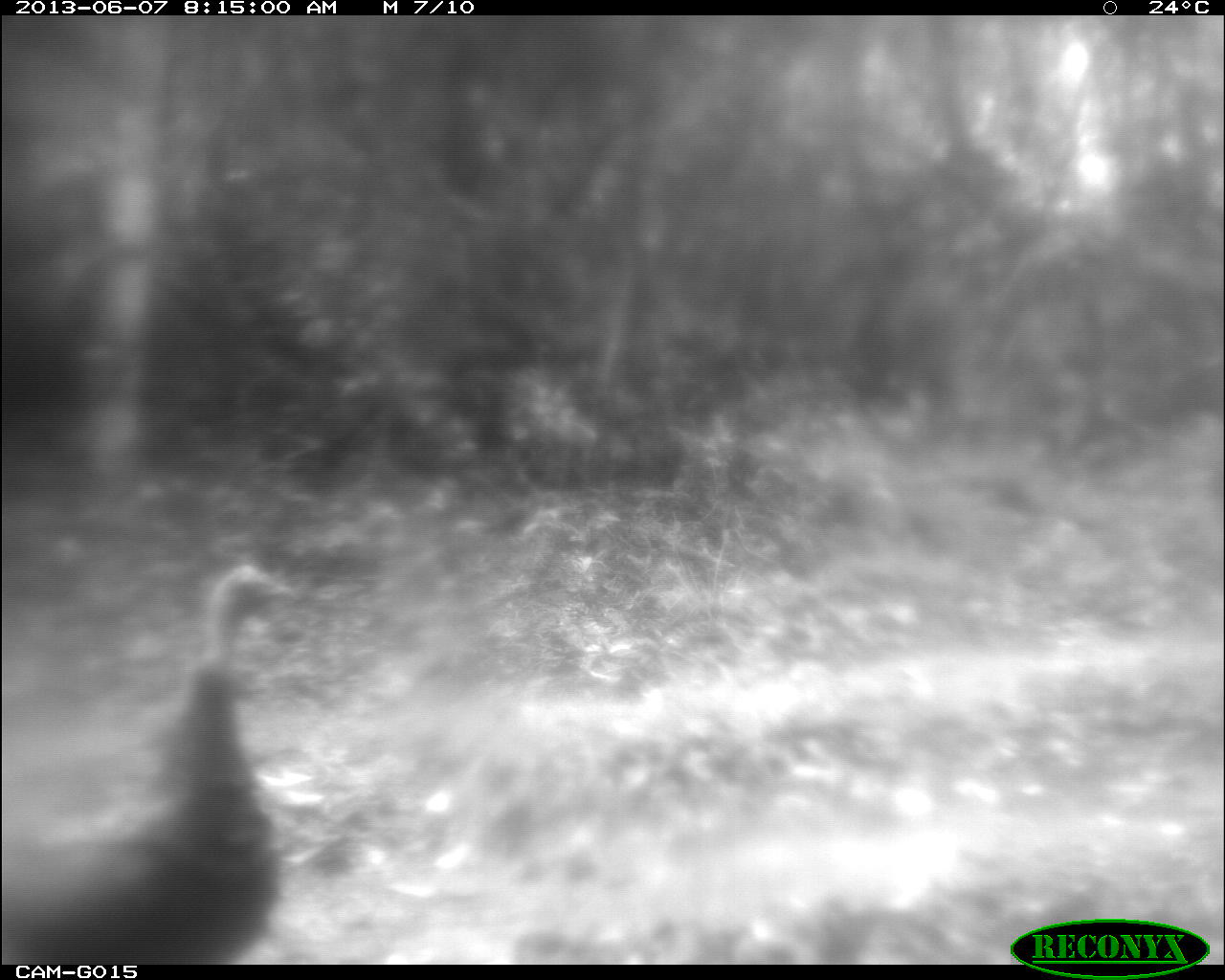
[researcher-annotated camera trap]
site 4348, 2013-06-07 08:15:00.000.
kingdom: Animalia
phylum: Chordata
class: Aves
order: Galliformes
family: Phasianidae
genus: Meleagris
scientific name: Meleagris ocellata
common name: ocellated turkey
Meleagris ocellata (ocellated turkey), count 1, sex female.